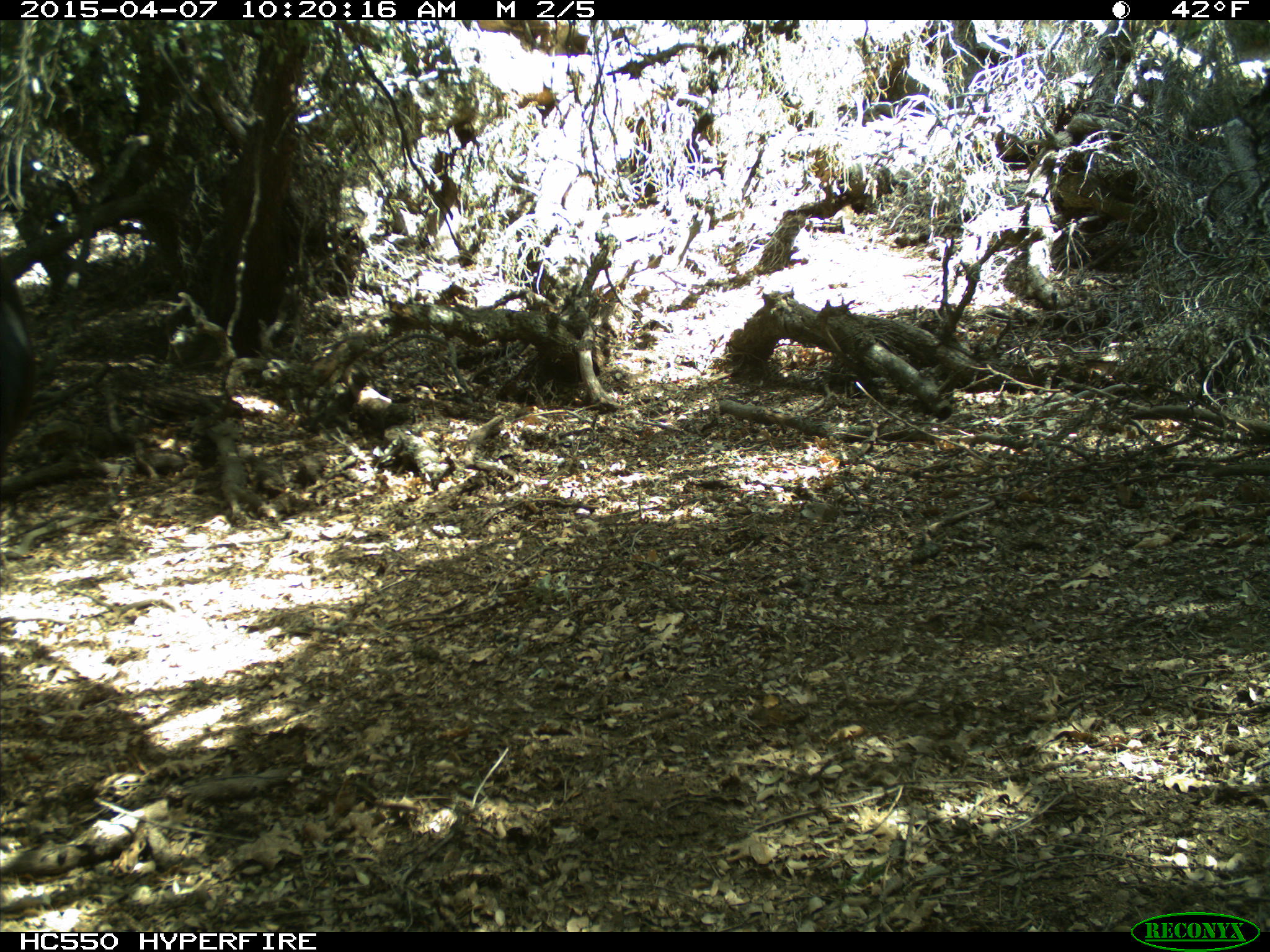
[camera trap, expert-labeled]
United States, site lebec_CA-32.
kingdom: Animalia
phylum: Chordata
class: Mammalia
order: Artiodactyla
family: Bovidae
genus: Bos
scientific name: Bos taurus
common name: domestic cow